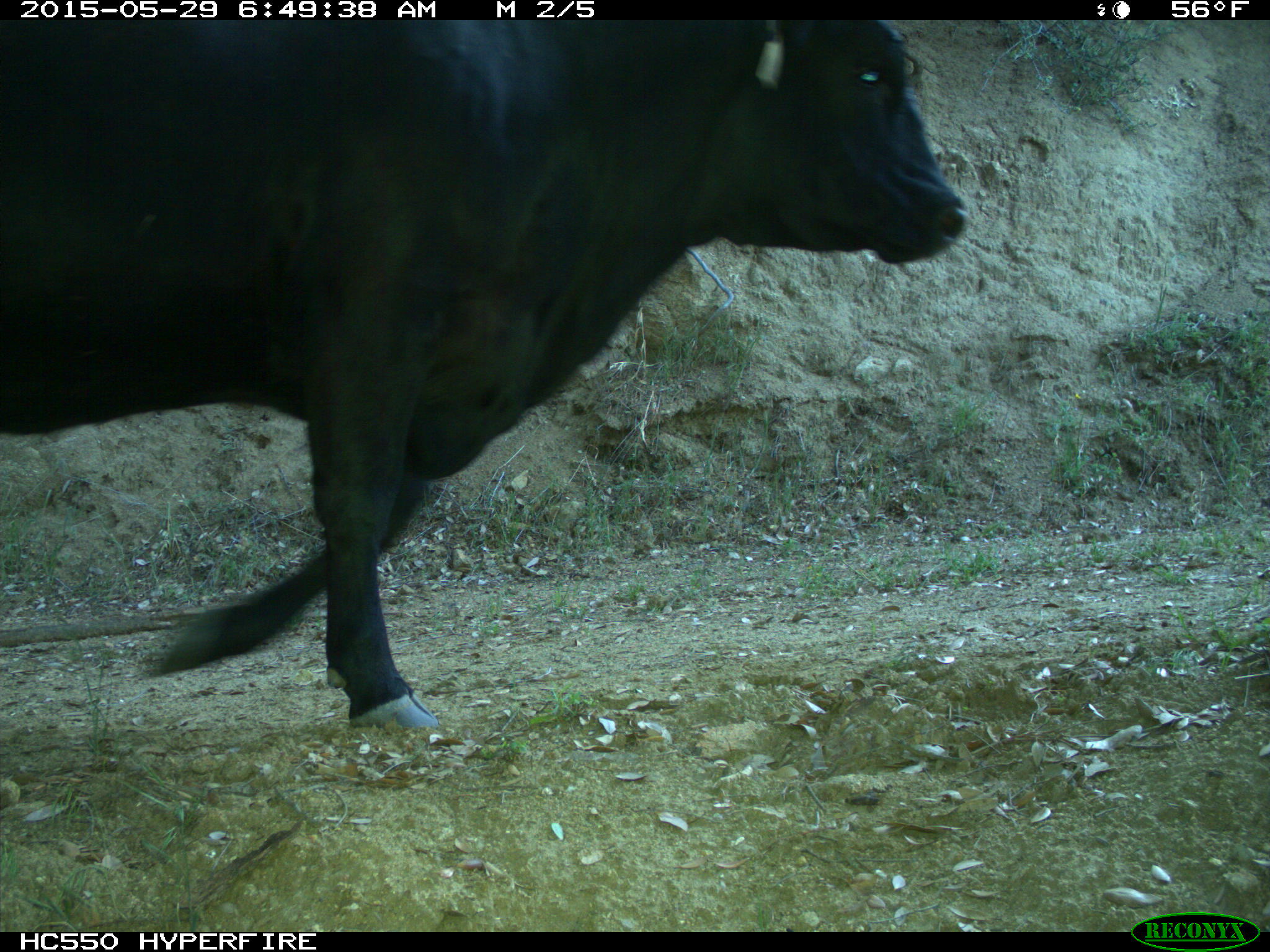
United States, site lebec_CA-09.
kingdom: Animalia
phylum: Chordata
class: Mammalia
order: Artiodactyla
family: Bovidae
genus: Bos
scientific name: Bos taurus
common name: domestic cow